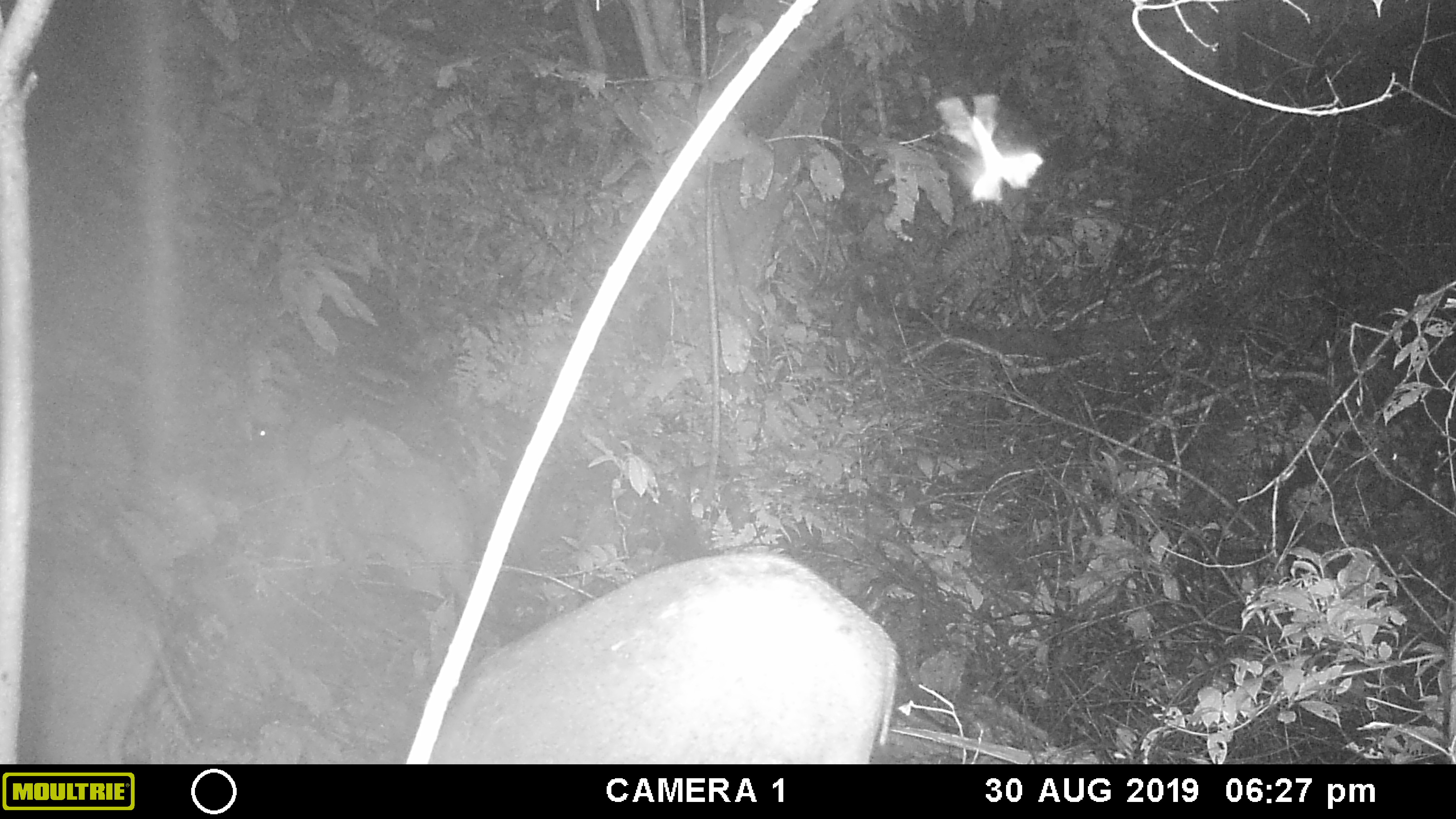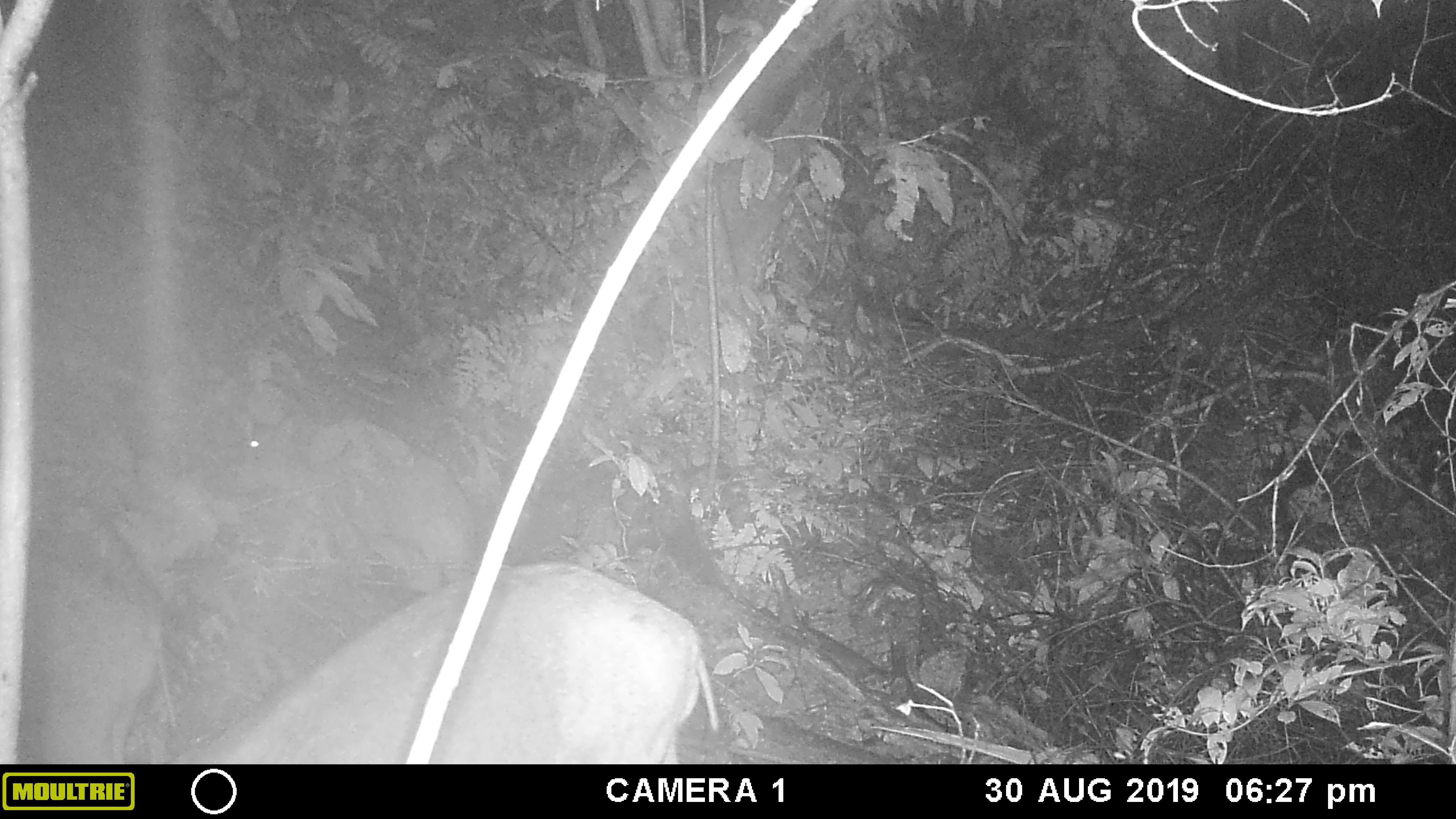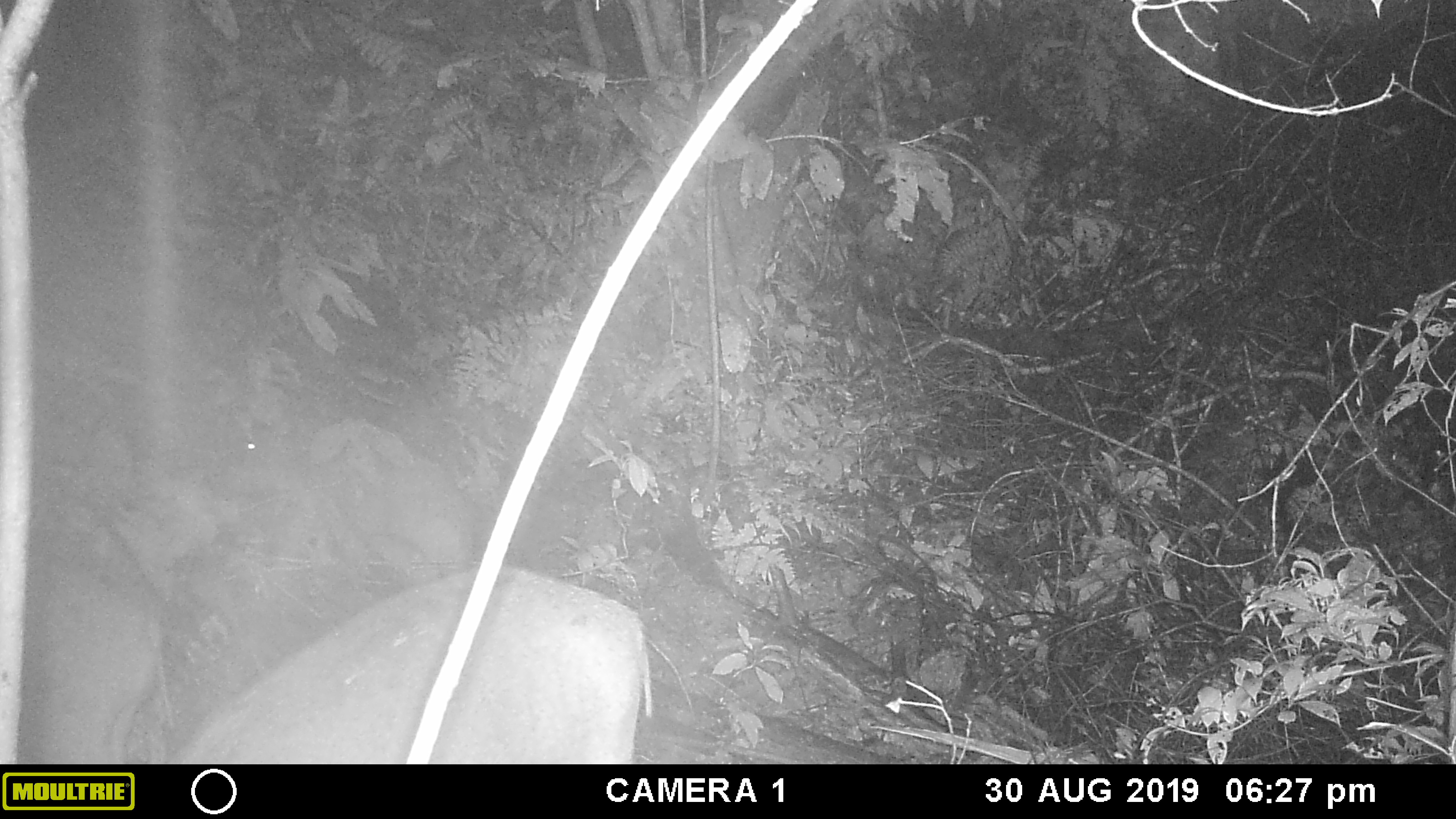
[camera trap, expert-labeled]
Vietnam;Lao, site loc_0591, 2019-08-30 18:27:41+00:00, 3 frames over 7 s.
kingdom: Animalia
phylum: Chordata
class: Mammalia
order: Artiodactyla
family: Suidae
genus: Sus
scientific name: Sus scrofa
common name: eurasian wild pig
Eurasian wild pig (Sus scrofa). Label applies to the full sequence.